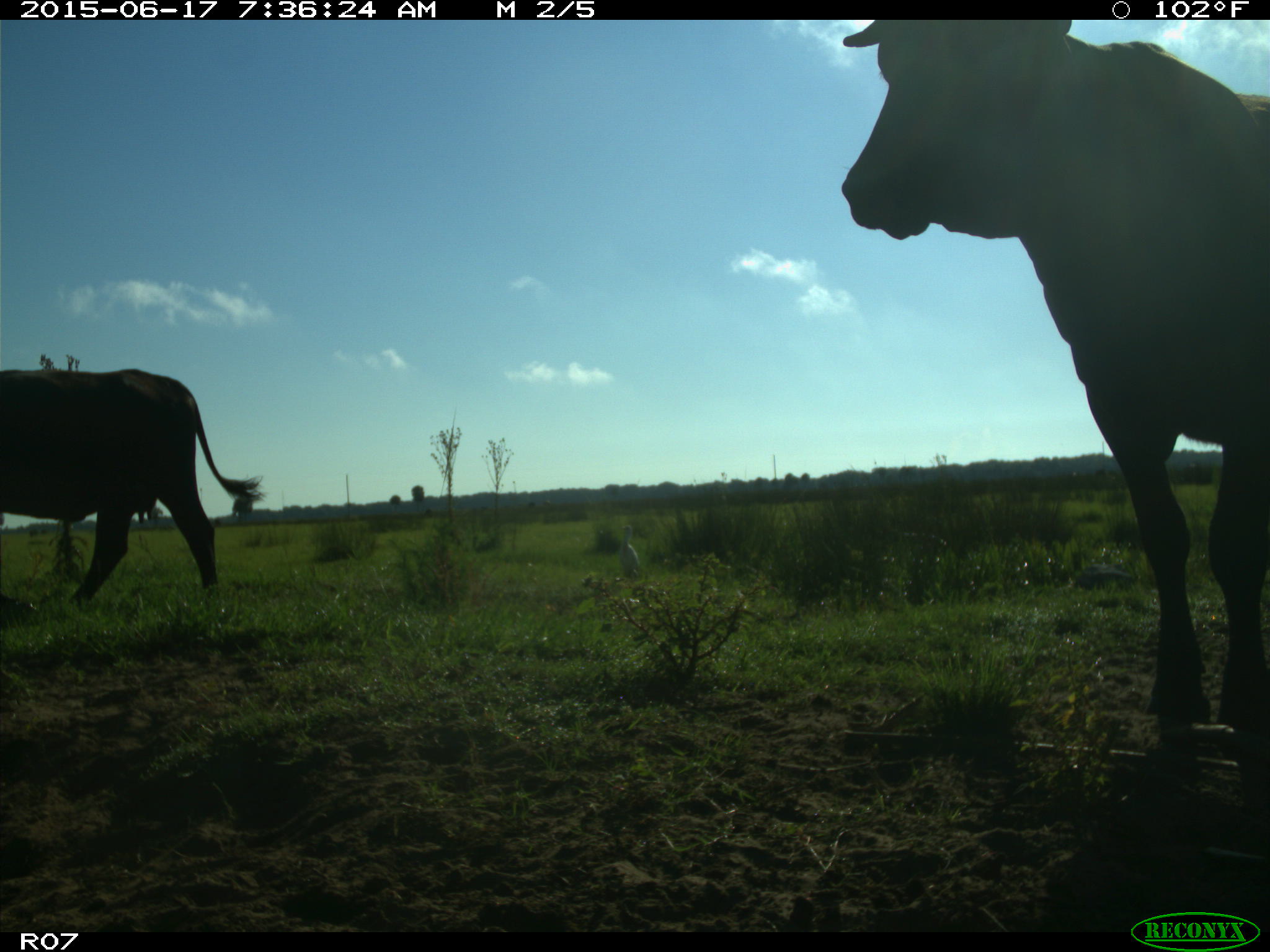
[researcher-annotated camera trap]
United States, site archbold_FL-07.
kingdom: Animalia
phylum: Chordata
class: Mammalia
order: Artiodactyla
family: Bovidae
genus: Bos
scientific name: Bos taurus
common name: domestic cow